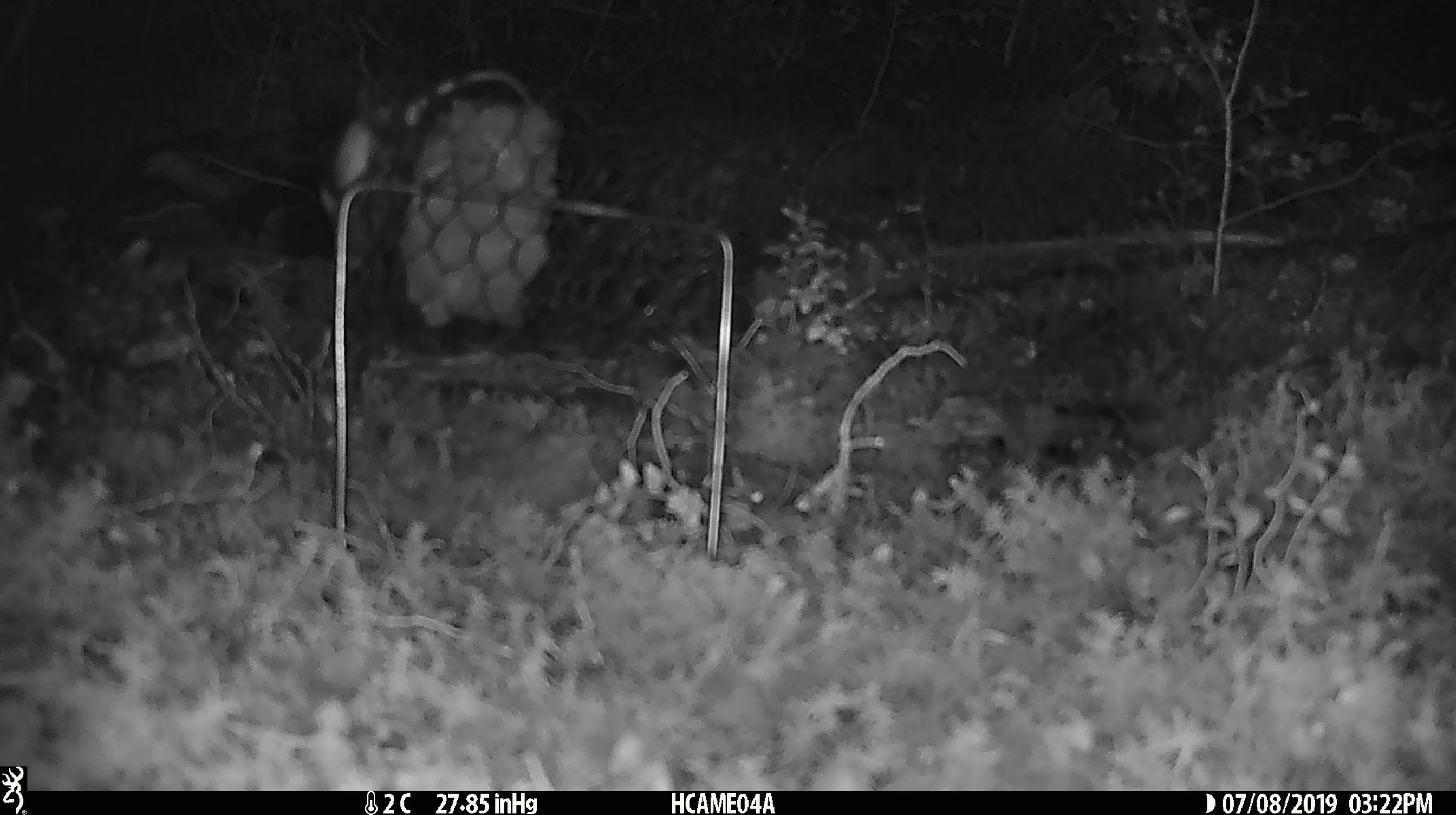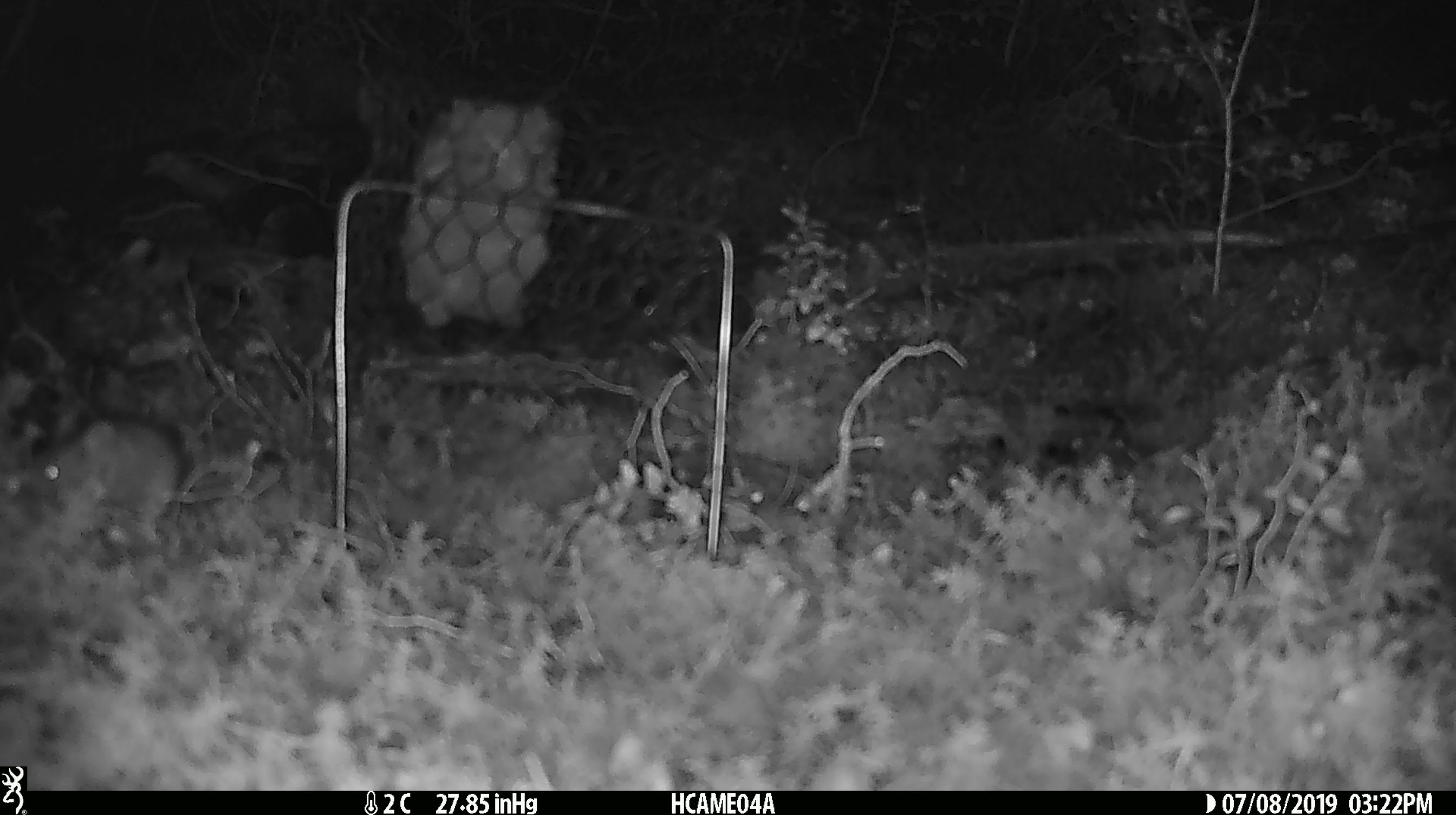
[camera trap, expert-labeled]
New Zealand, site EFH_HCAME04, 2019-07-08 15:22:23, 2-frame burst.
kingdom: Animalia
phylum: Chordata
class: Mammalia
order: Rodentia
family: Muridae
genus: Mus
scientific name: Mus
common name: mouse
Mouse (Mus).